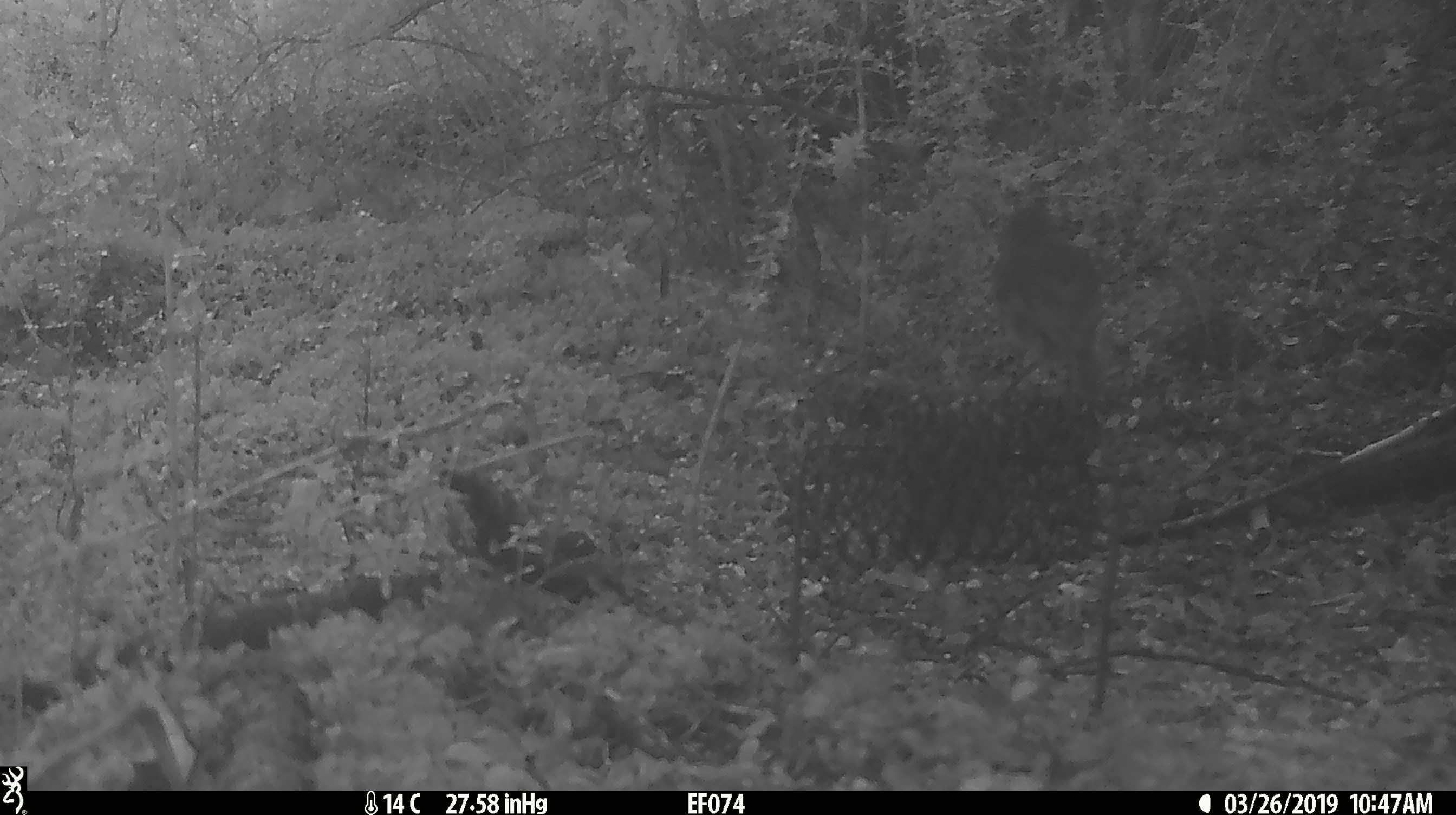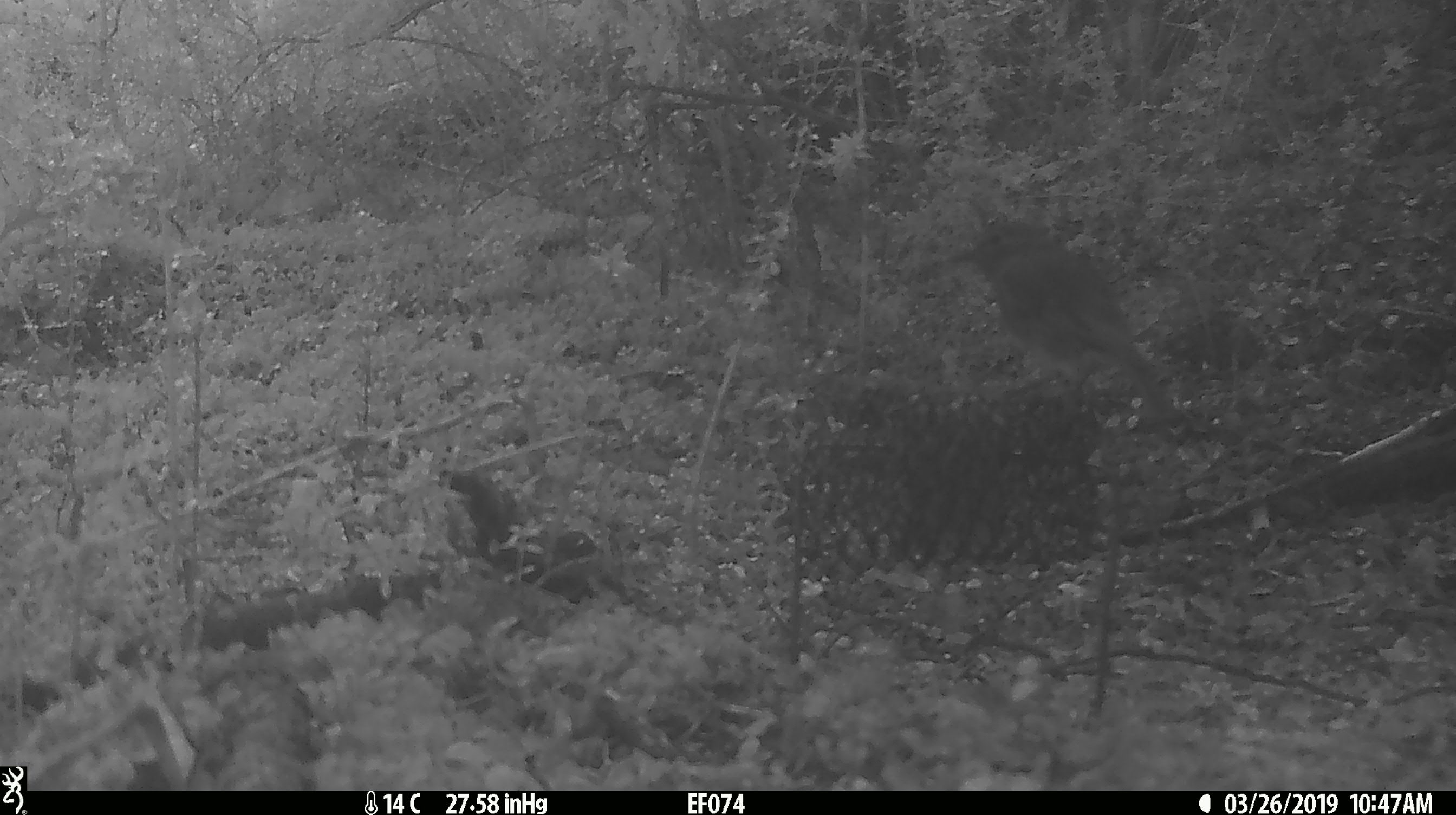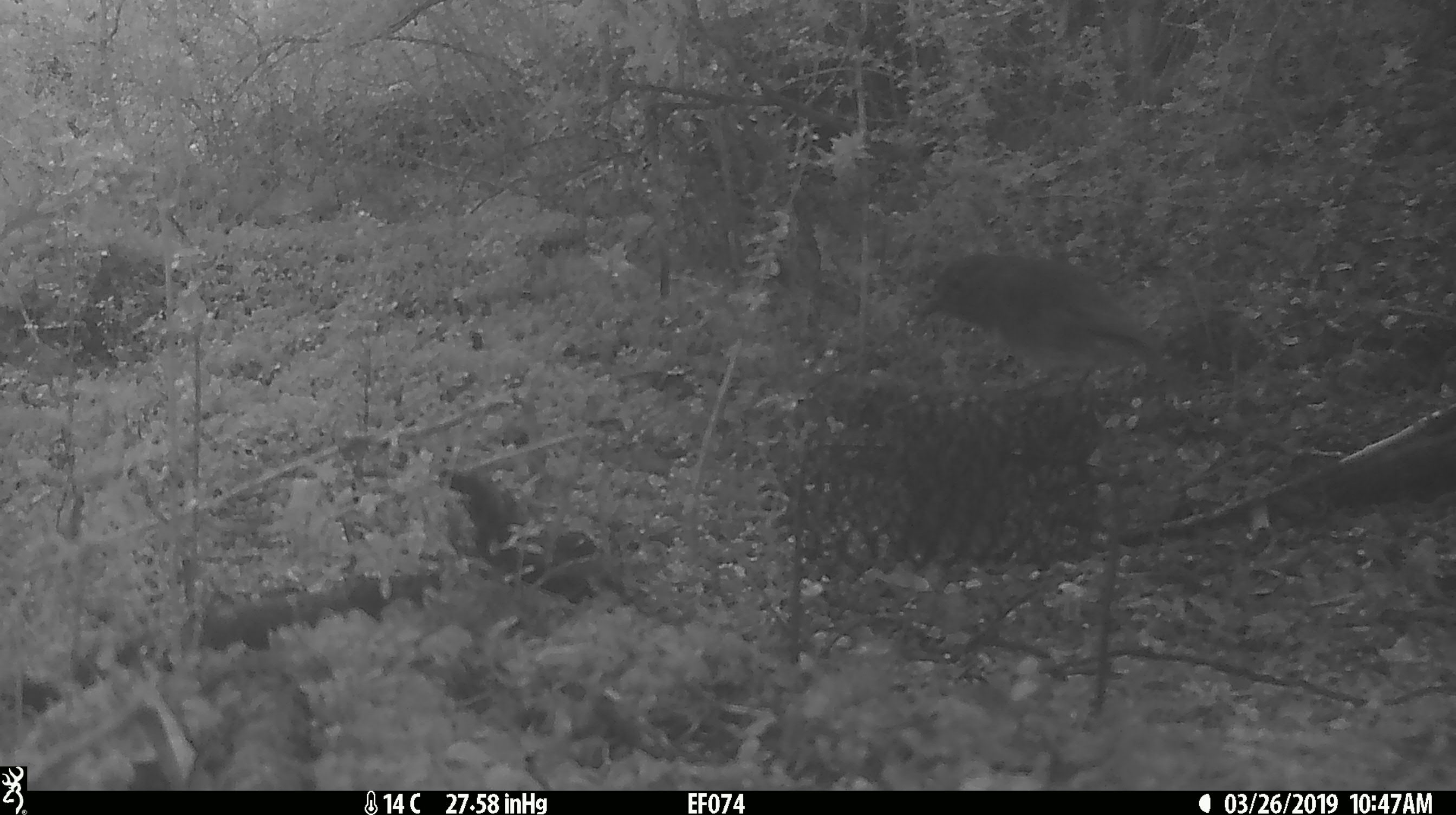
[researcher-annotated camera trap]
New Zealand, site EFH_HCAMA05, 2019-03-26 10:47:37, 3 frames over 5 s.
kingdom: Animalia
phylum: Chordata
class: Aves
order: Passeriformes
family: Petroicidae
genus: Petroica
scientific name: Petroica australis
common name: new zealand robin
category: robin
Robin (new zealand robin) (Petroica australis).